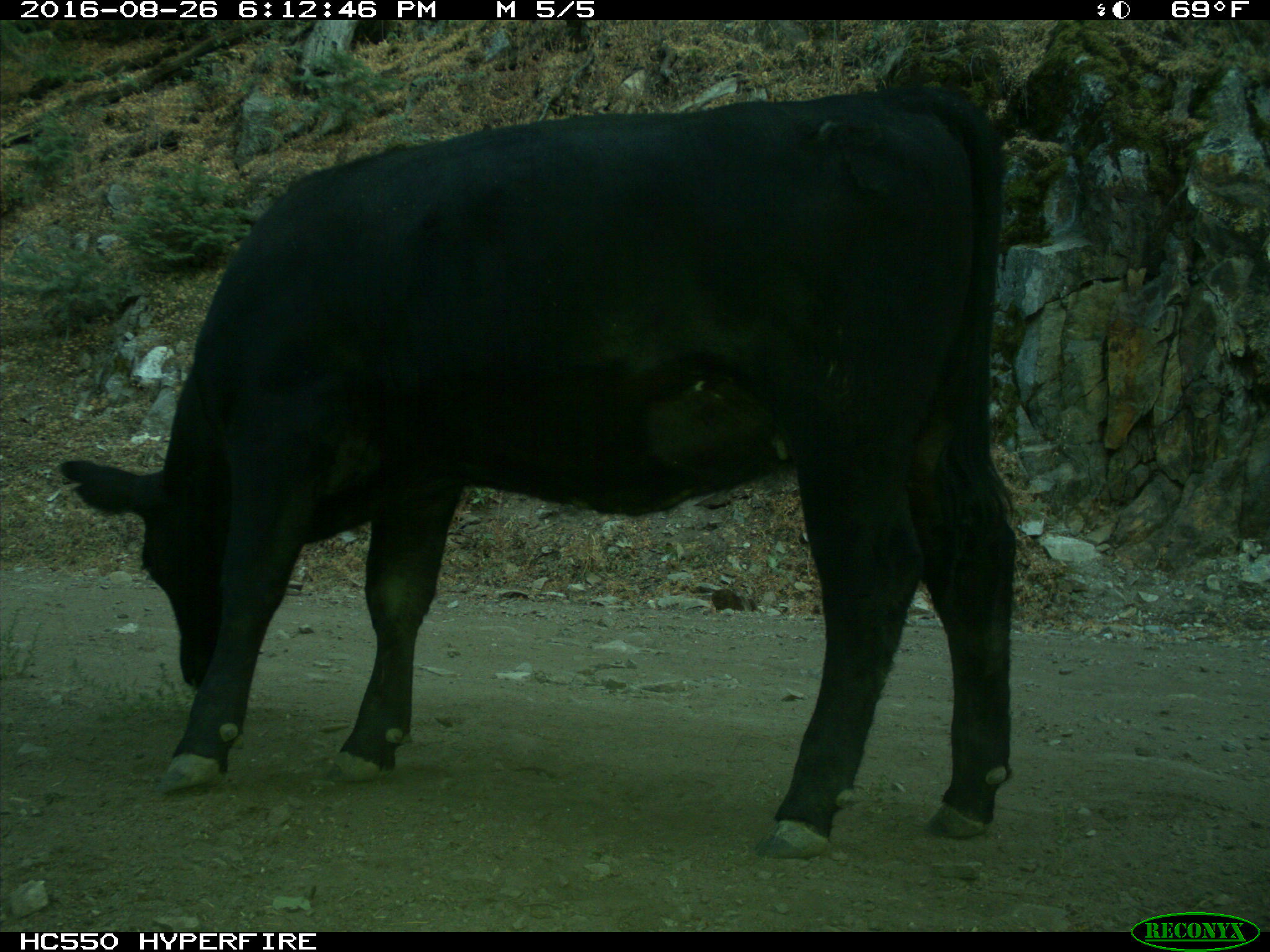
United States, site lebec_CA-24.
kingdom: Animalia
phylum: Chordata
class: Mammalia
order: Artiodactyla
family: Bovidae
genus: Bos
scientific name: Bos taurus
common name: domestic cow